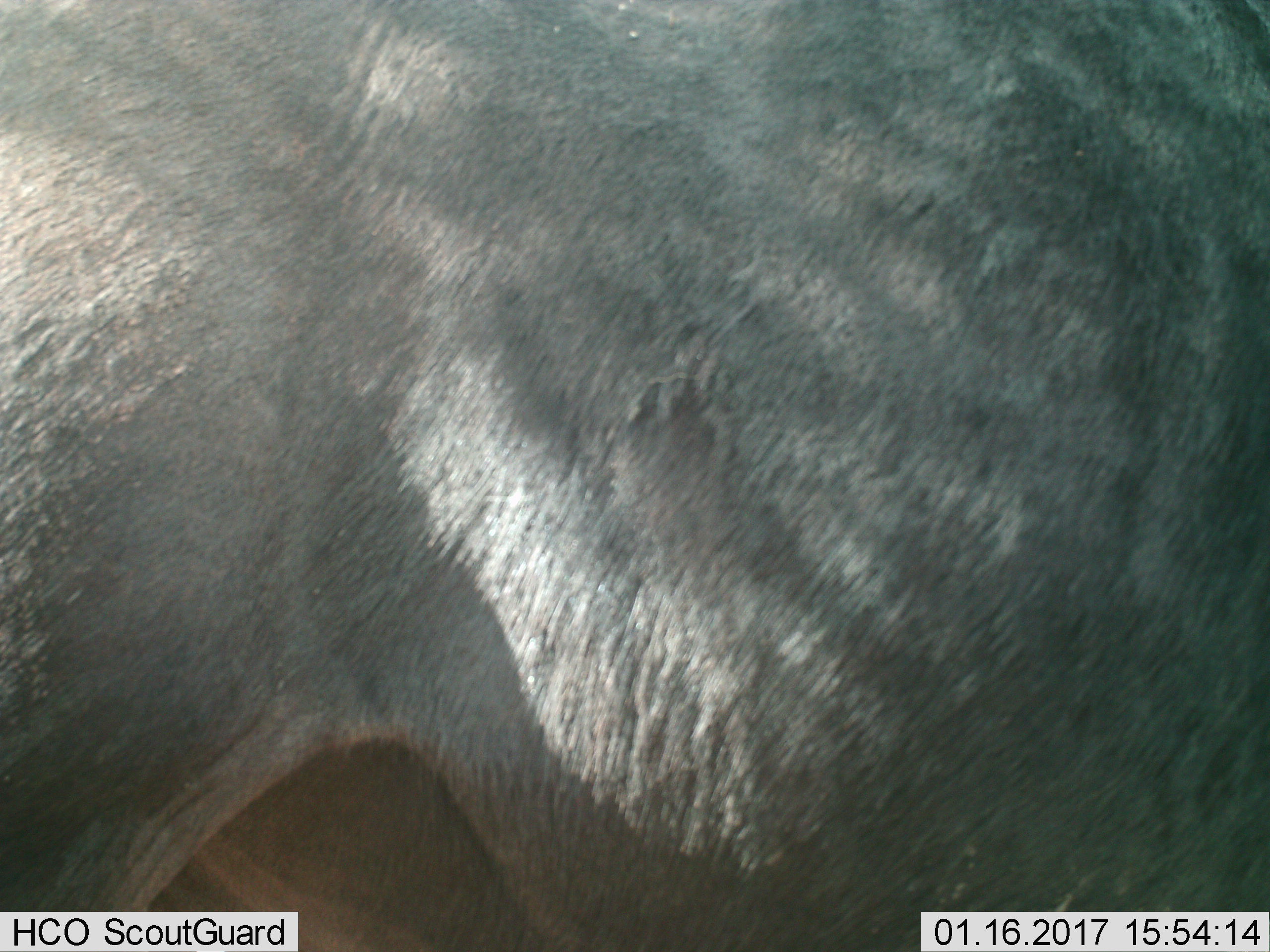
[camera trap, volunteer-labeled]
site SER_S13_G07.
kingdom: Animalia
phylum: Chordata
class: Mammalia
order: Artiodactyla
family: Bovidae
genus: Connochaetes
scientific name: Connochaetes taurinus taurinus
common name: blue wildebeest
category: wildebeestblue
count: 1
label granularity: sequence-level